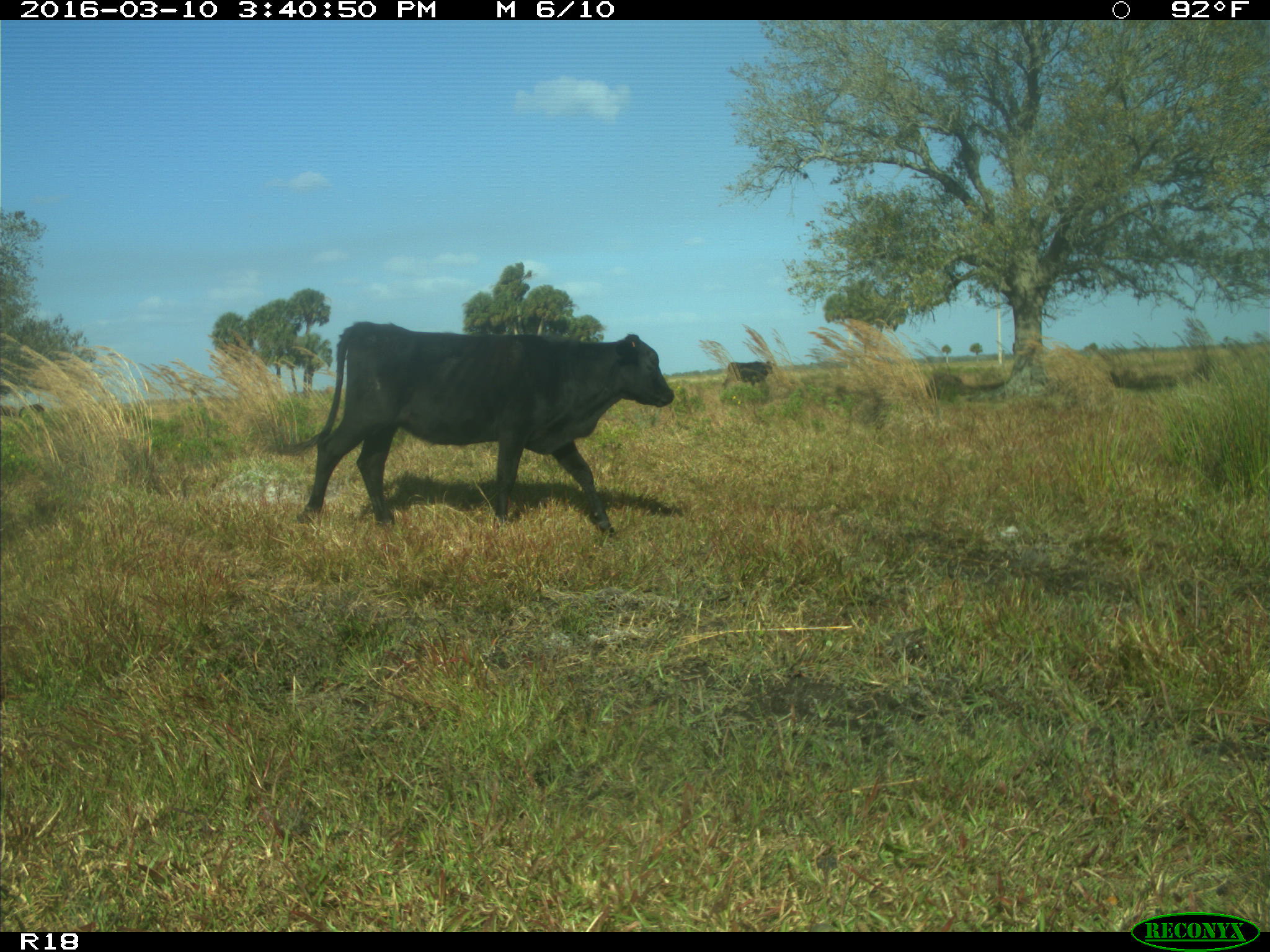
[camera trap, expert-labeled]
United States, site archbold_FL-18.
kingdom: Animalia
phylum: Chordata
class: Mammalia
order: Artiodactyla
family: Bovidae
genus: Bos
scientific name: Bos taurus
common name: domestic cow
Bos taurus (domestic cow).